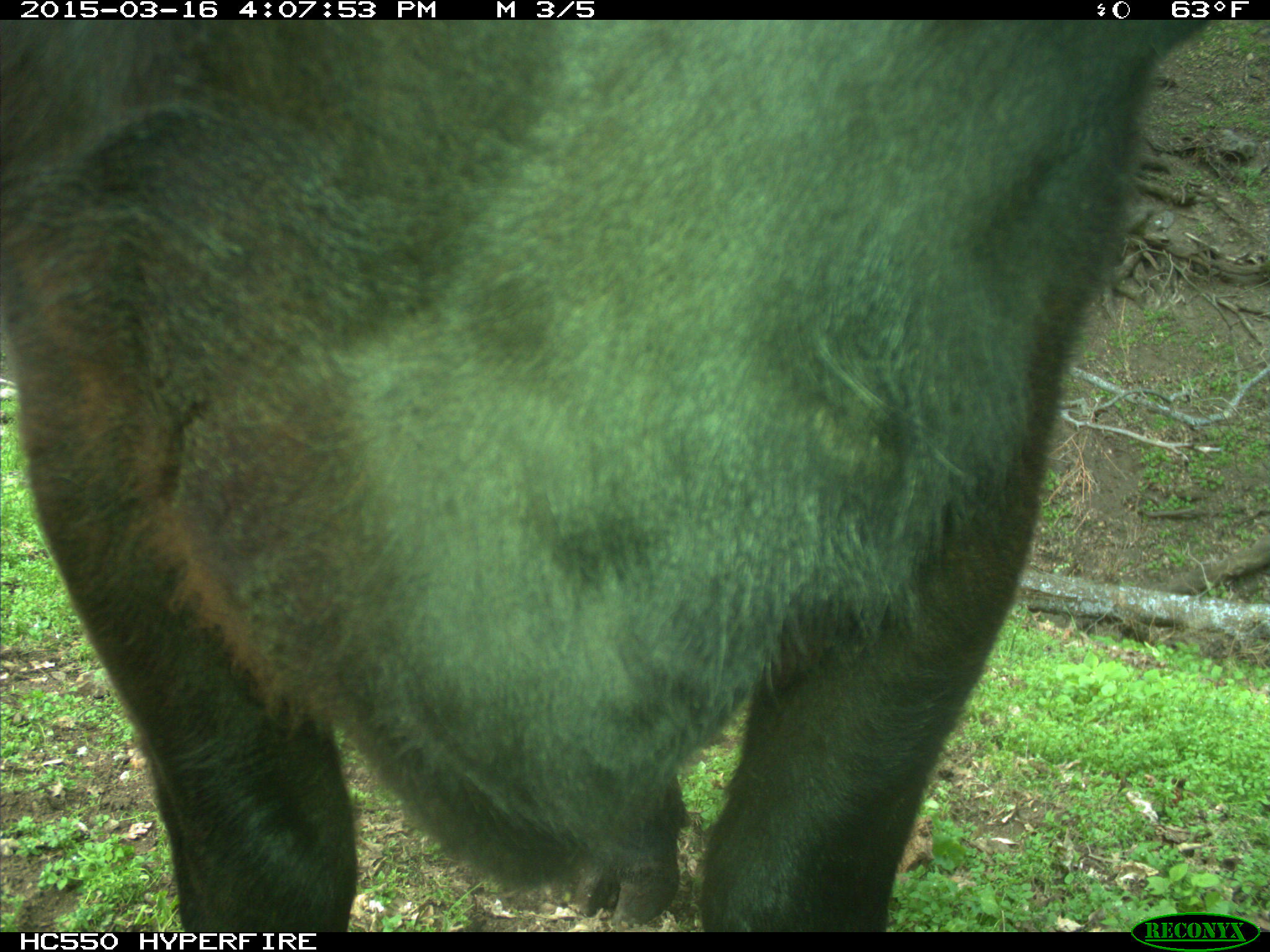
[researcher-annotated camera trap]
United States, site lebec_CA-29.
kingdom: Animalia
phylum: Chordata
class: Mammalia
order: Artiodactyla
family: Bovidae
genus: Bos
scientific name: Bos taurus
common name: domestic cow